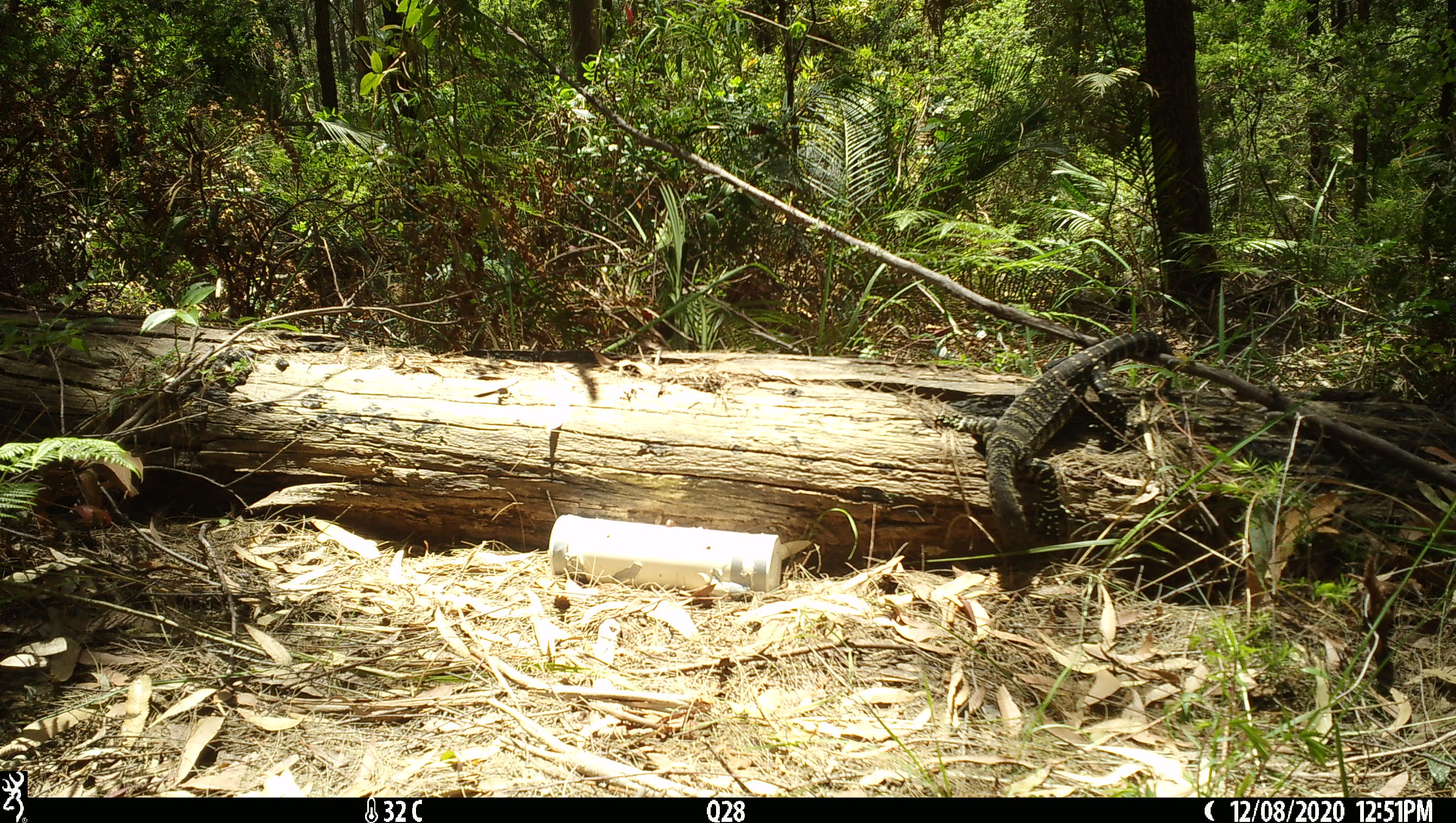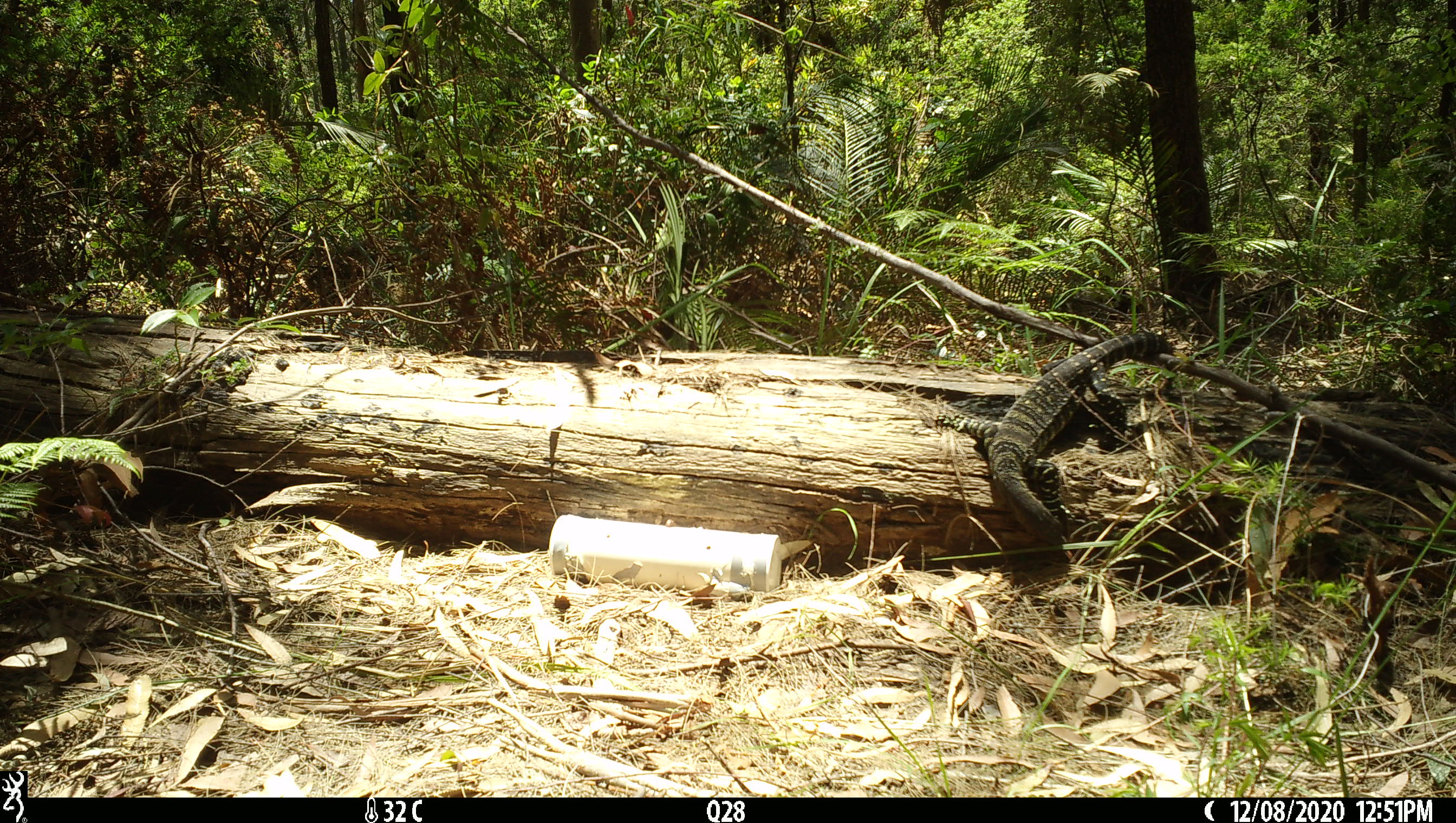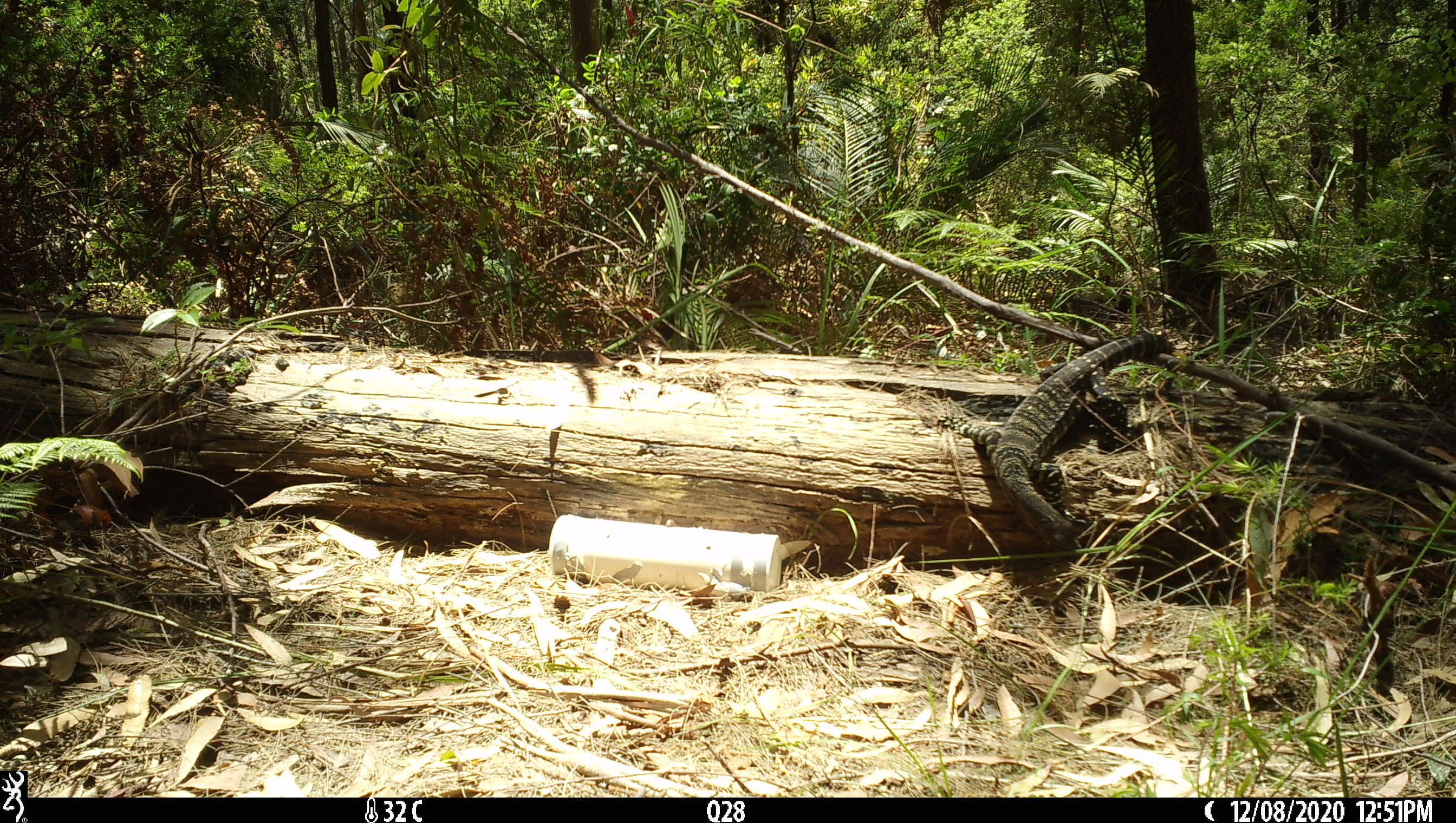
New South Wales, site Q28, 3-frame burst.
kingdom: Animalia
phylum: Chordata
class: Reptilia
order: Squamata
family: Varanidae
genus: Varanus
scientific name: Varanus varius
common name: lace monitor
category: goanna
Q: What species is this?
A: Goanna (lace monitor) (Varanus varius).